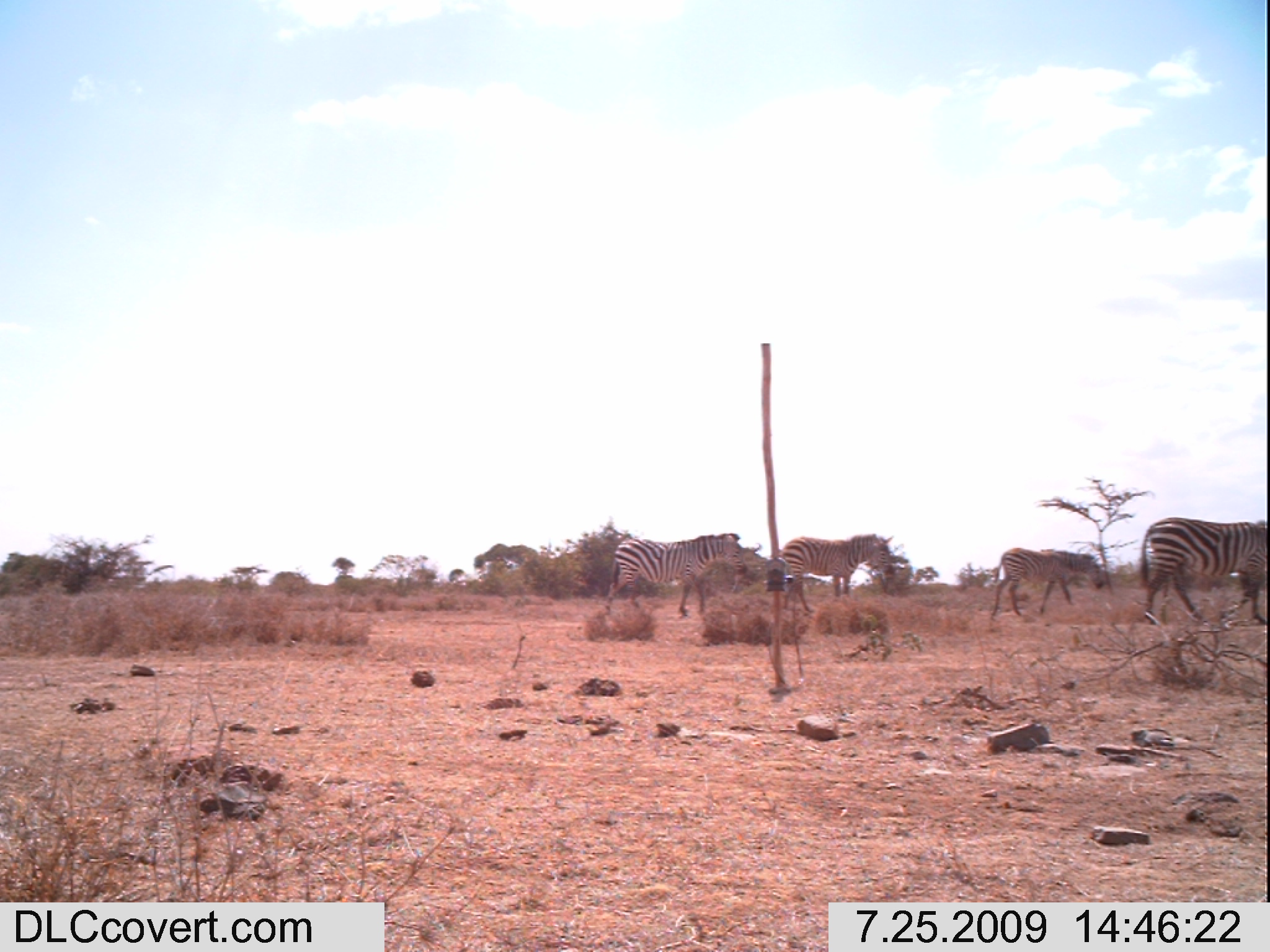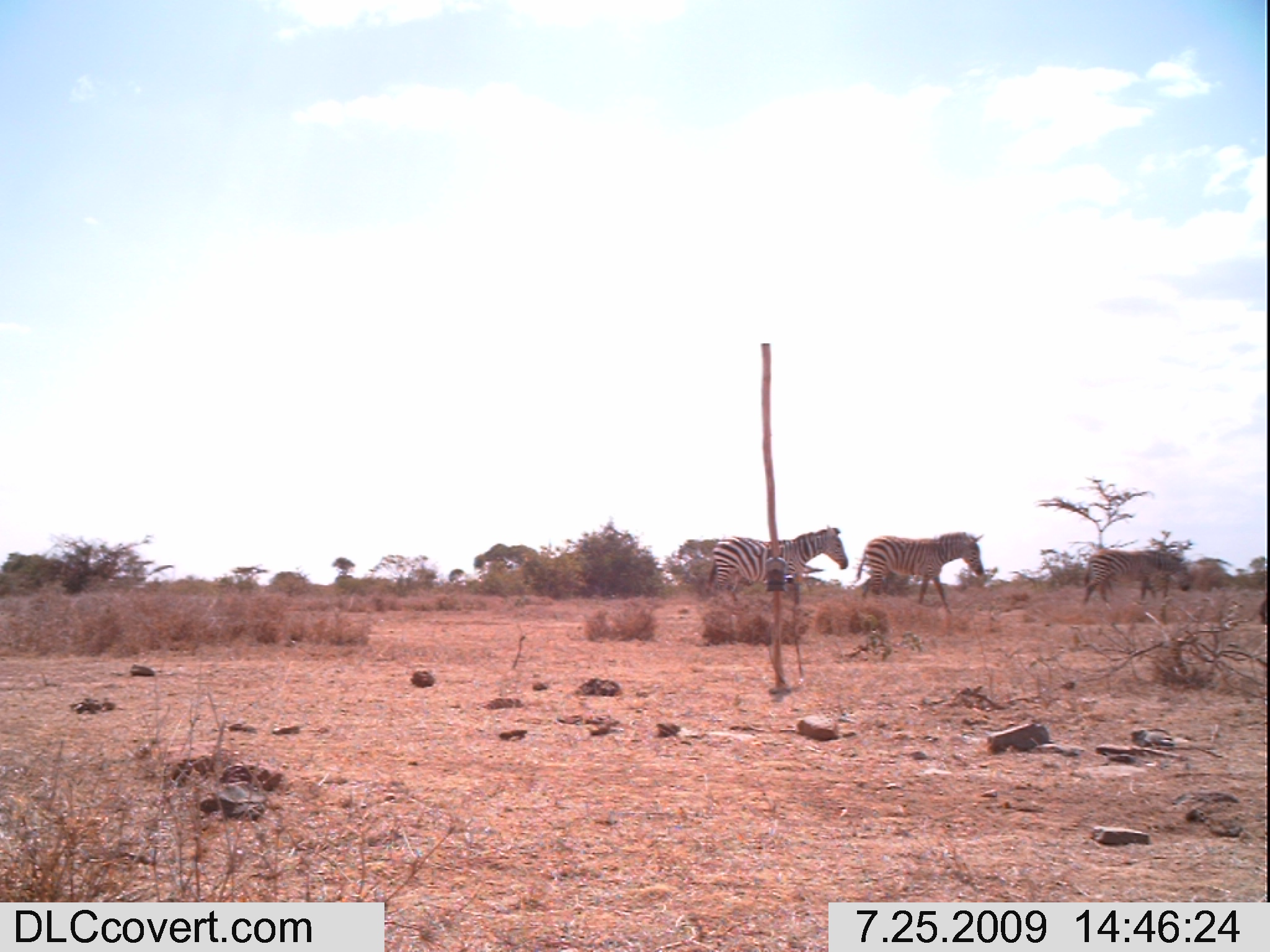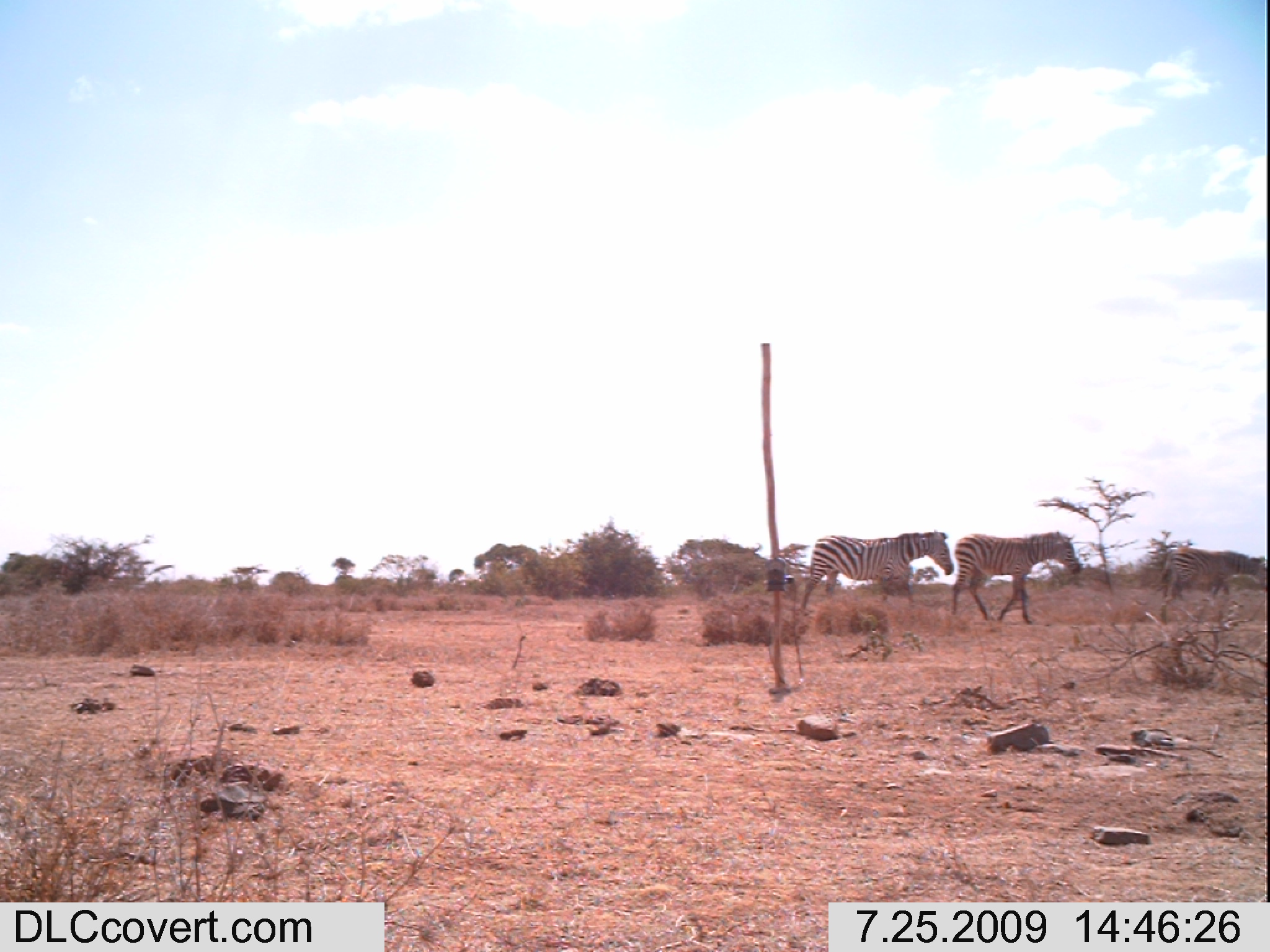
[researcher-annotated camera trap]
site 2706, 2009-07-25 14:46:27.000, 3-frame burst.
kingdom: Animalia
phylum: Chordata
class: Mammalia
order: Perissodactyla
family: Equidae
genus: Equus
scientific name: Equus quagga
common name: plains zebra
Equus quagga (plains zebra), count 4.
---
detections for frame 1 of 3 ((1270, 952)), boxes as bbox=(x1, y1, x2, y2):
equus quagga: bbox=(1138, 515, 1270, 626); bbox=(604, 531, 748, 618); bbox=(779, 533, 896, 613); bbox=(988, 546, 1105, 622)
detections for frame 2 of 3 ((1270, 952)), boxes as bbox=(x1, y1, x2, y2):
equus quagga: bbox=(705, 523, 848, 604); bbox=(856, 529, 984, 615); bbox=(1083, 547, 1189, 606)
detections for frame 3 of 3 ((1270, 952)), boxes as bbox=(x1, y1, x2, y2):
equus quagga: bbox=(799, 529, 954, 615); bbox=(951, 529, 1081, 624); bbox=(1159, 546, 1264, 606)